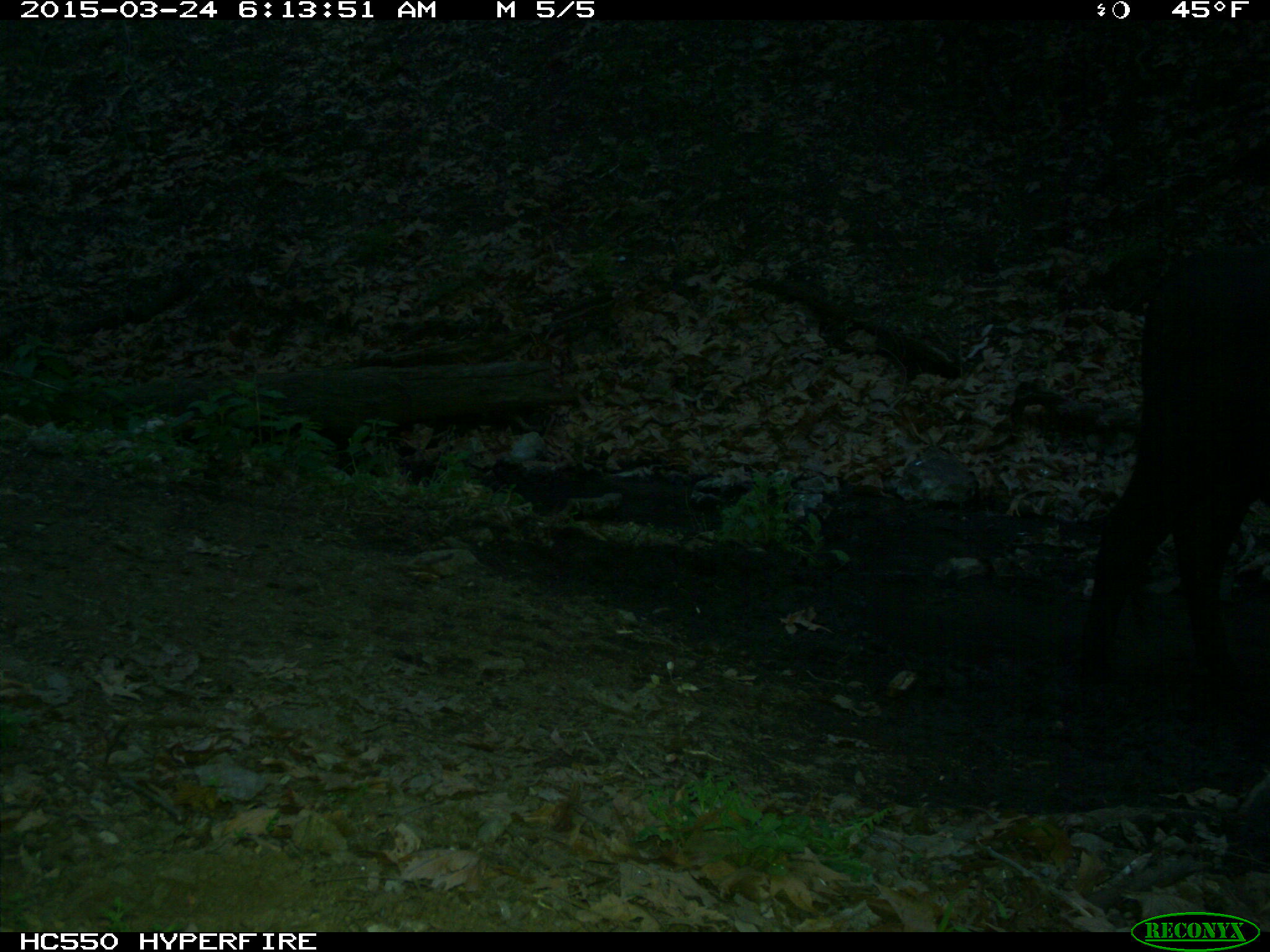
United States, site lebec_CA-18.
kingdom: Animalia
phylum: Chordata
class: Mammalia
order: Artiodactyla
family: Bovidae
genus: Bos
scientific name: Bos taurus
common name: domestic cow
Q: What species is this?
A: Bos taurus (domestic cow).